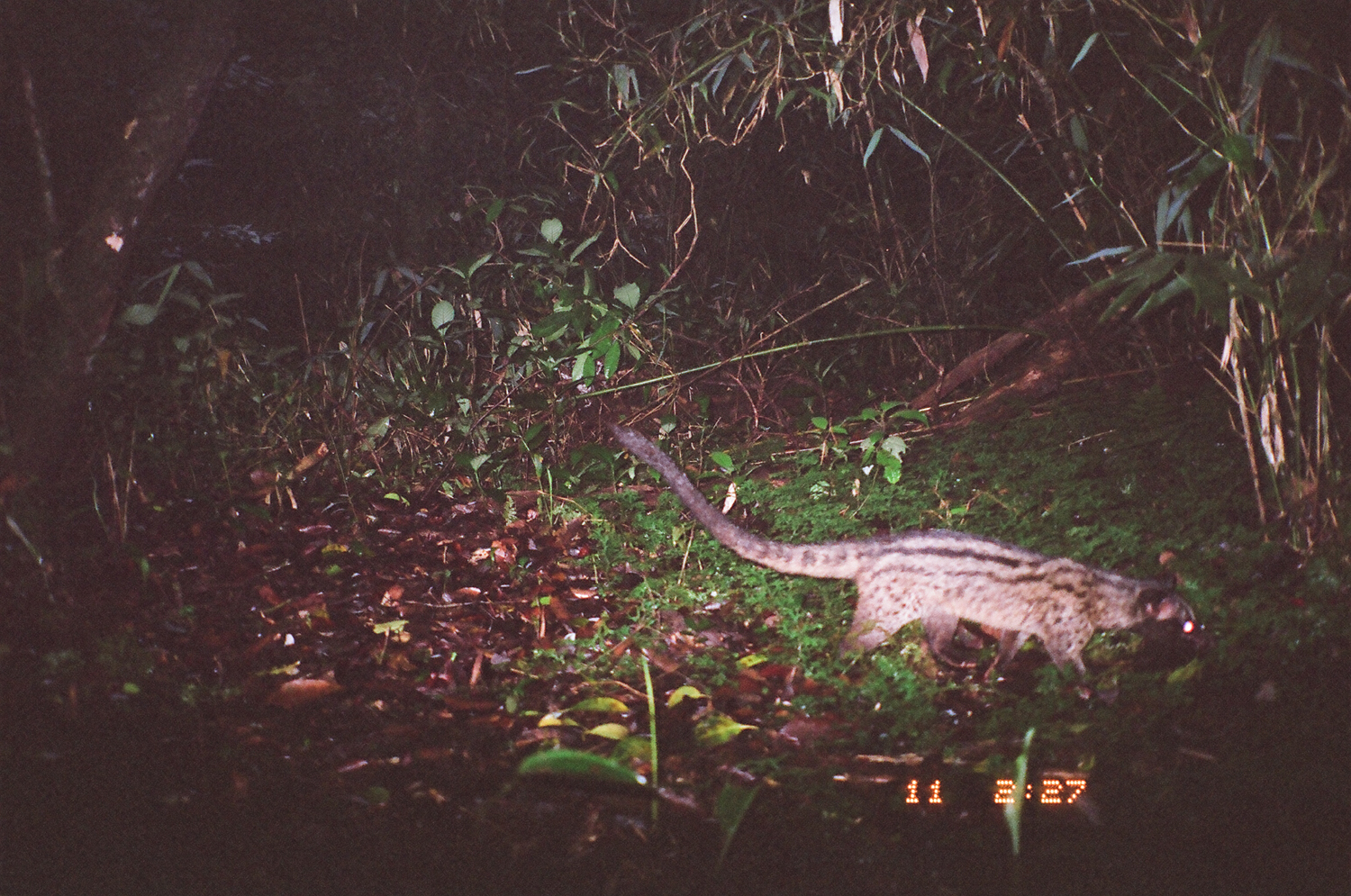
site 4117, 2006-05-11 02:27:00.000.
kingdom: Animalia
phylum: Chordata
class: Mammalia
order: Carnivora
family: Viverridae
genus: Paradoxurus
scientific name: Paradoxurus hermaphroditus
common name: asian palm civet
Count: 1.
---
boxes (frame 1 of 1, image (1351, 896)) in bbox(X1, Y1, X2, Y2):
paradoxurus hermaphroditus: bbox(610, 422, 1207, 700)